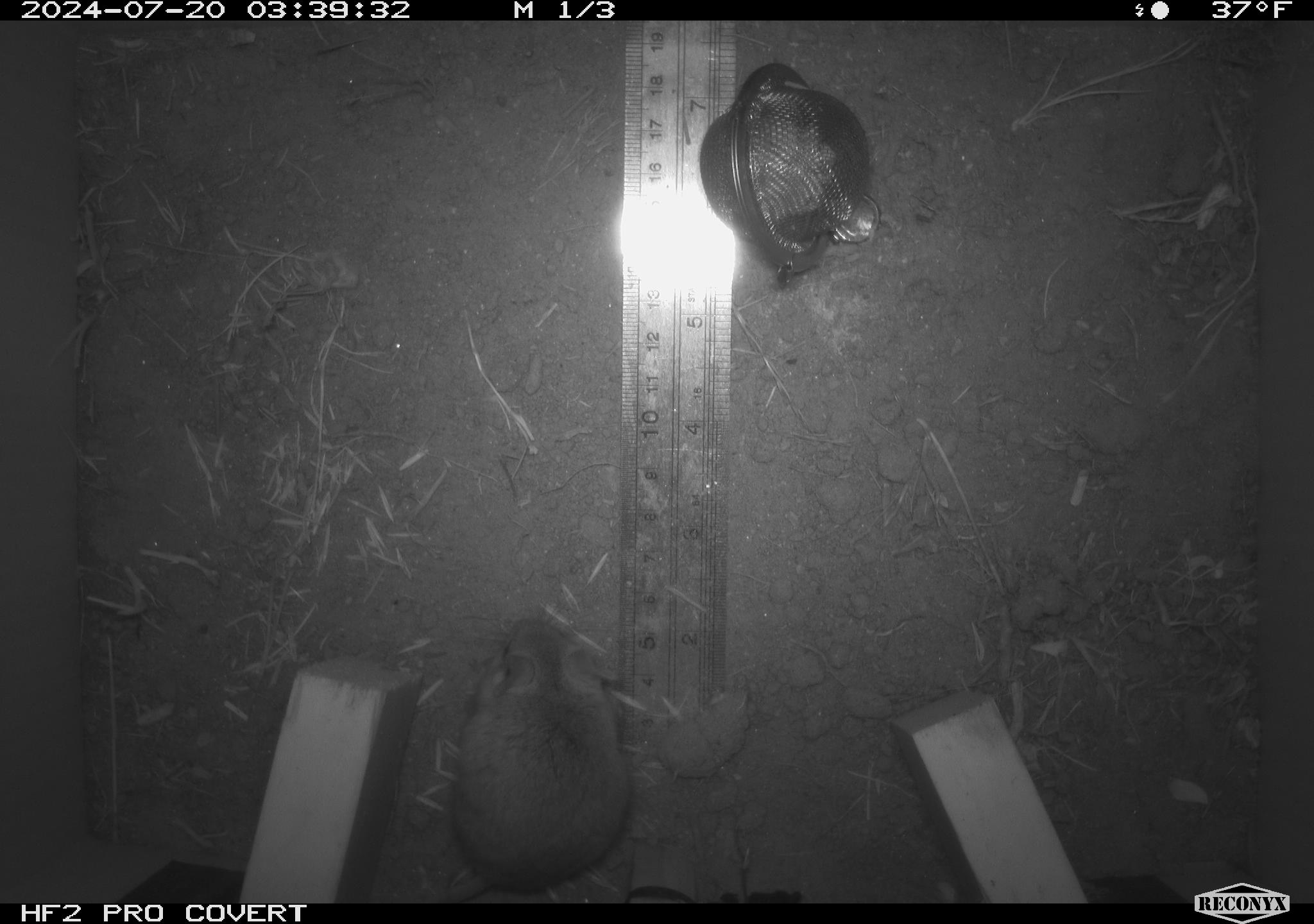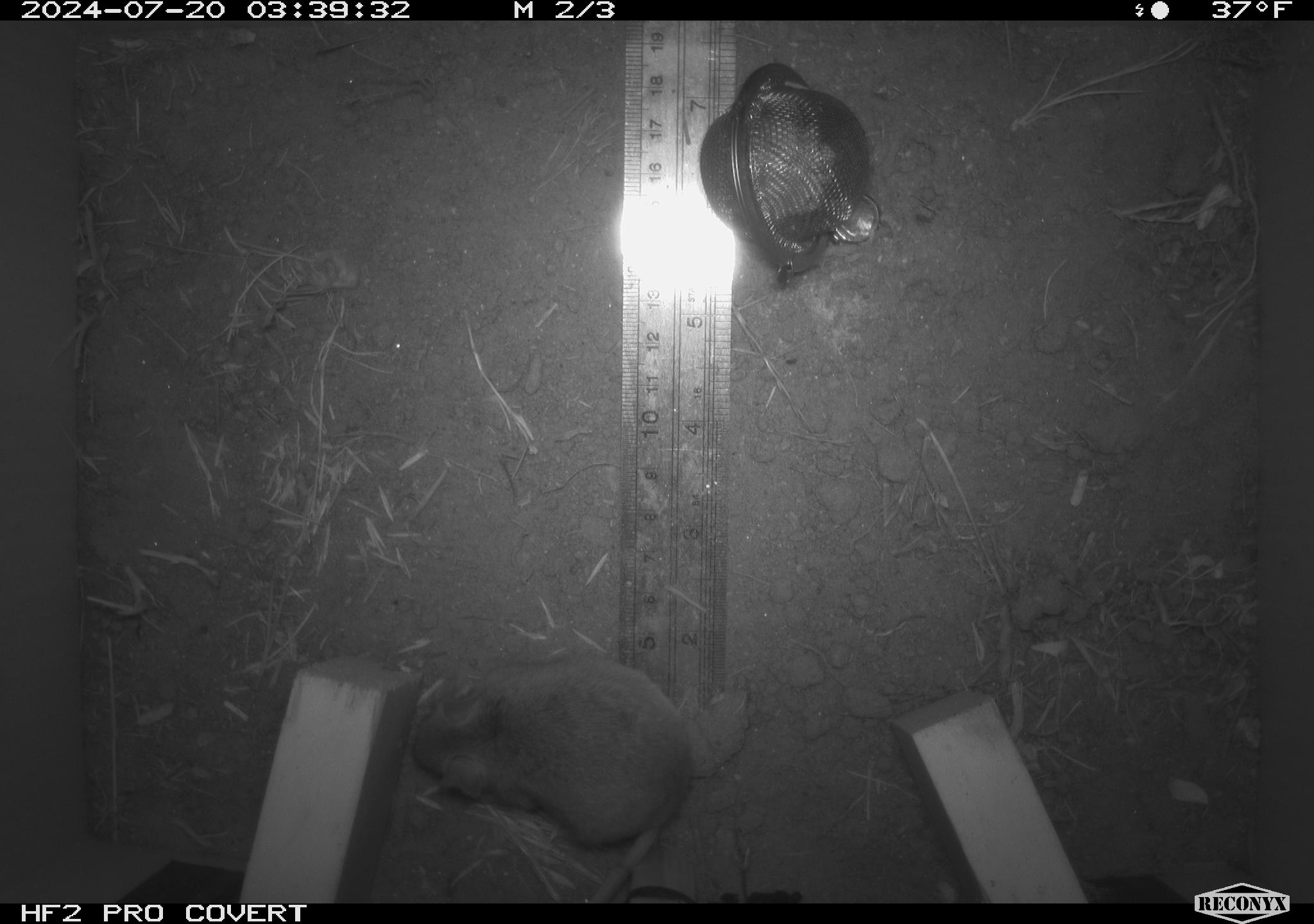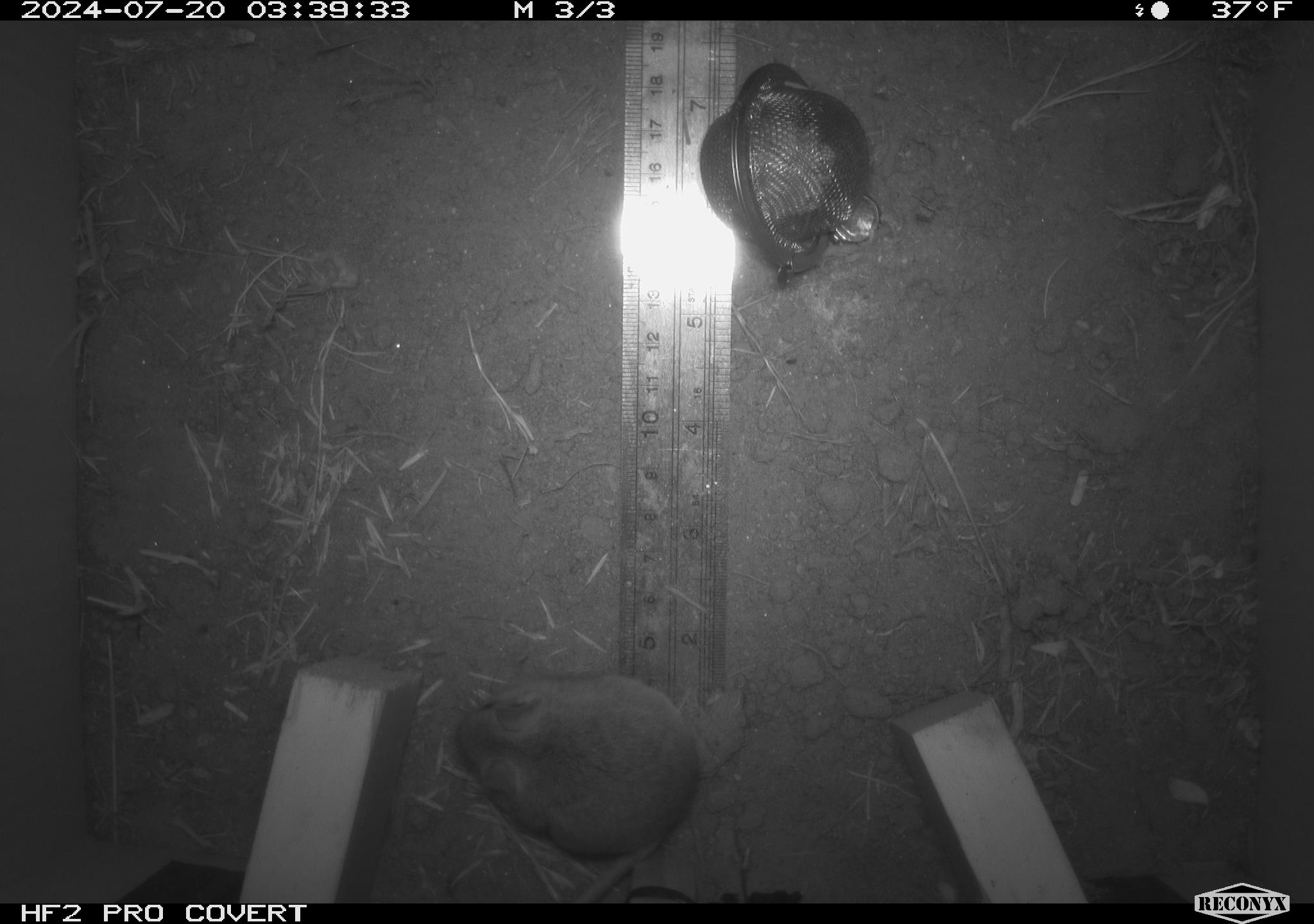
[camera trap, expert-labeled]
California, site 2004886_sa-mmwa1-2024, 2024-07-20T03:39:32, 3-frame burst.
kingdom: Animalia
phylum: Chordata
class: Mammalia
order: Rodentia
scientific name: Rodentia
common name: mouse species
Mouse species (Rodentia).